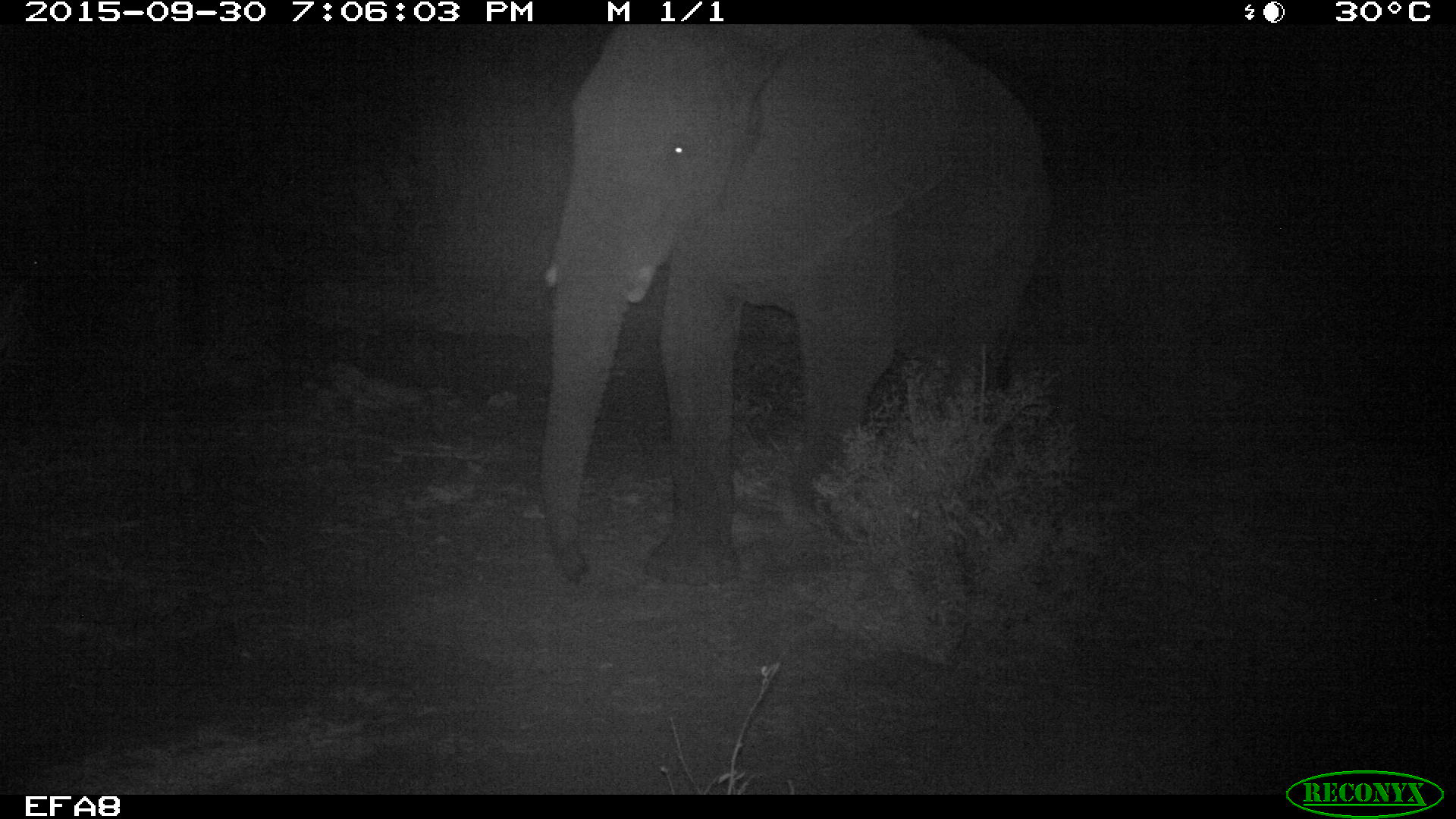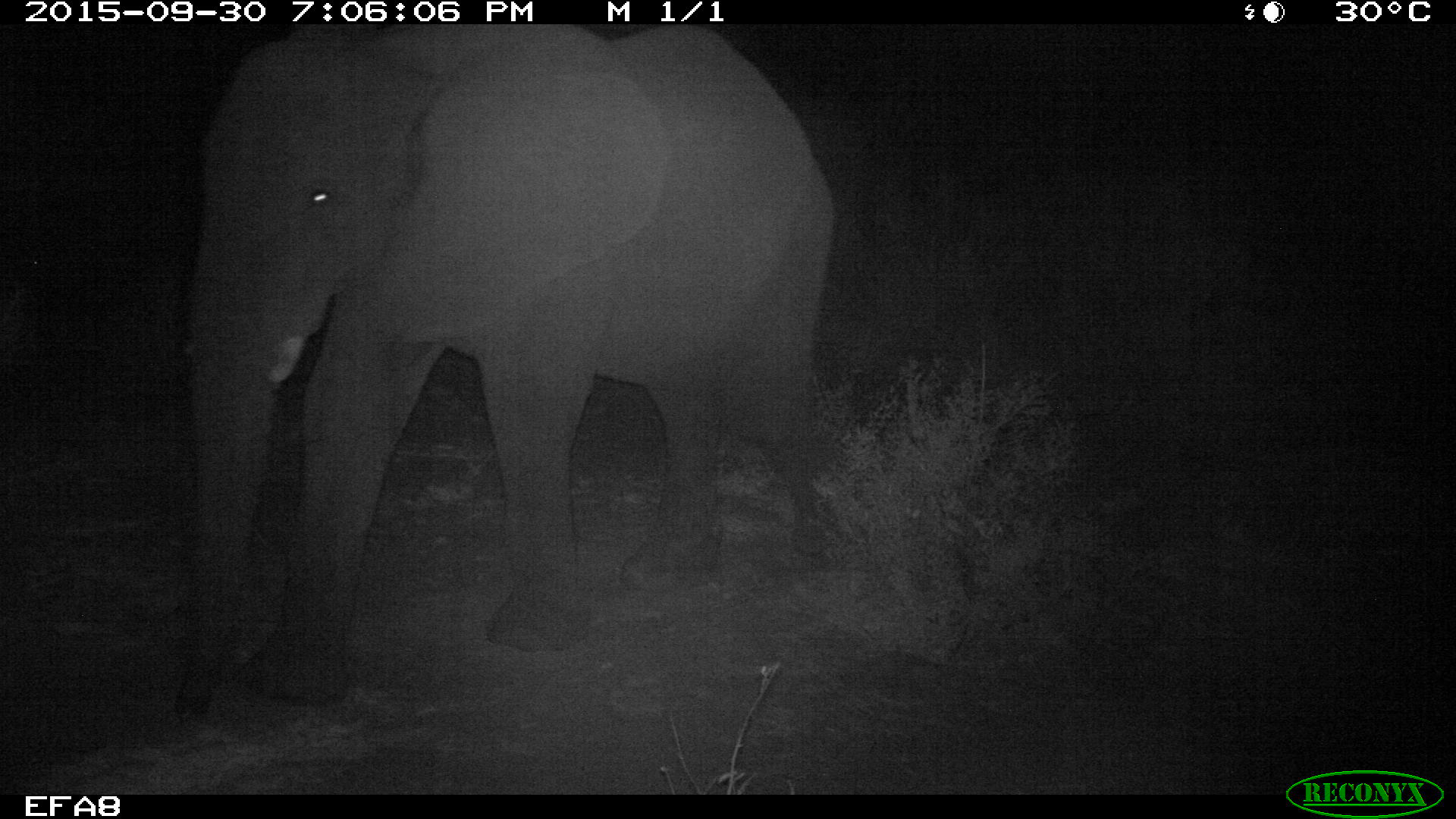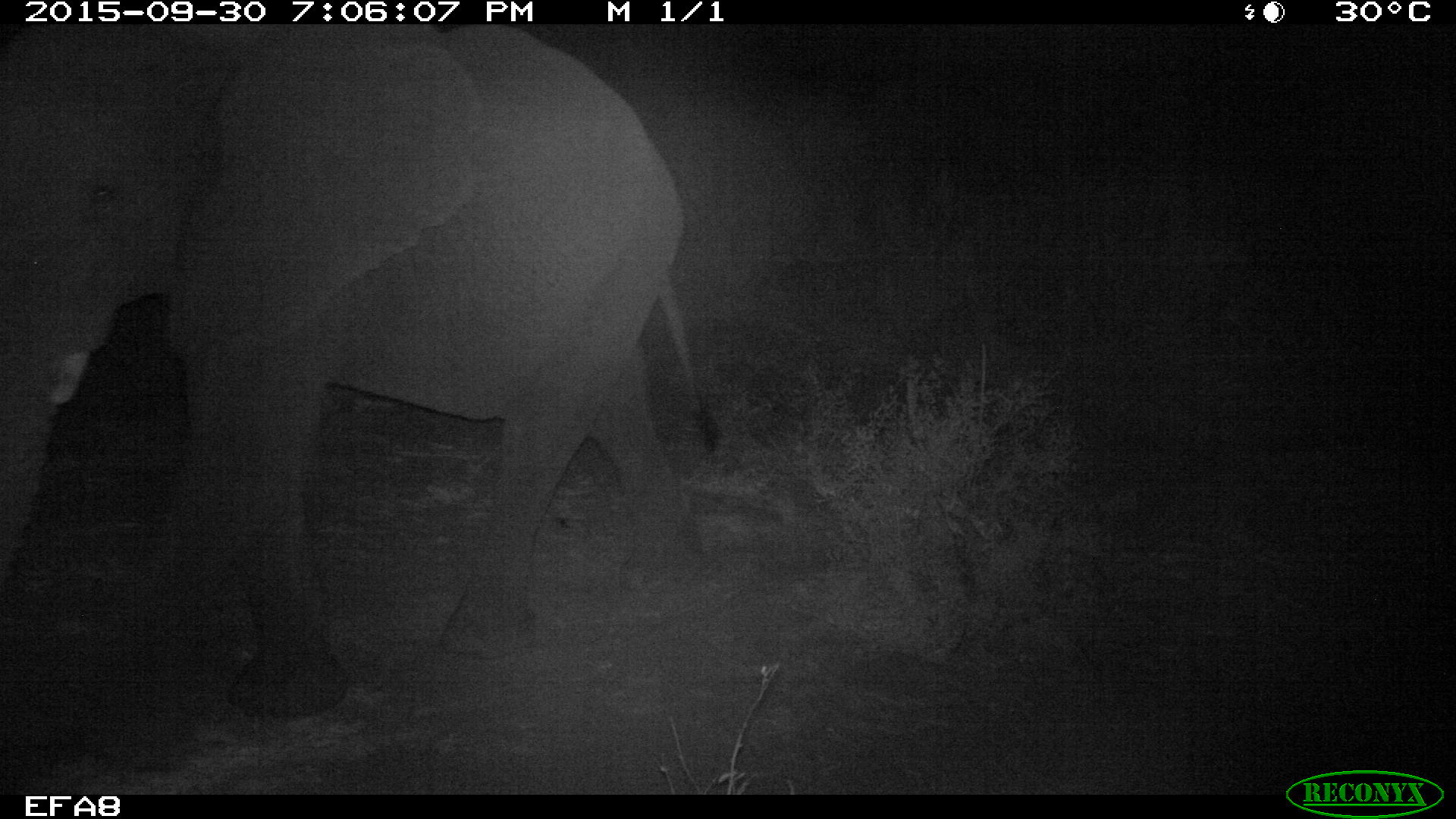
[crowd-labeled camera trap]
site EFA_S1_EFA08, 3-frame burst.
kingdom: Animalia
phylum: Chordata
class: Mammalia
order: Proboscidea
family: Elephantidae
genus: Loxodonta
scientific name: Loxodonta africana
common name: african bush elephant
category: elephant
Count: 1.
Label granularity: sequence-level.